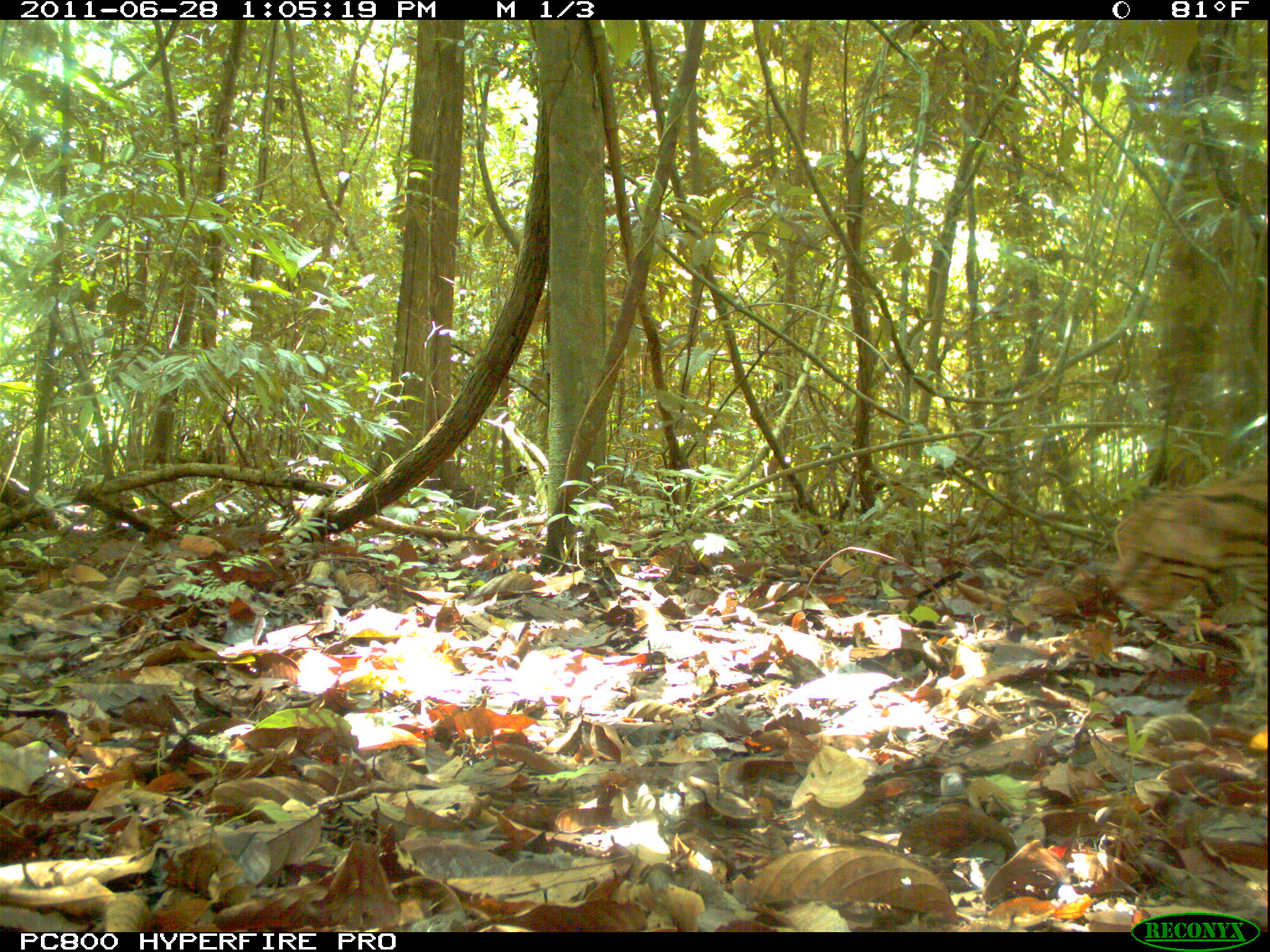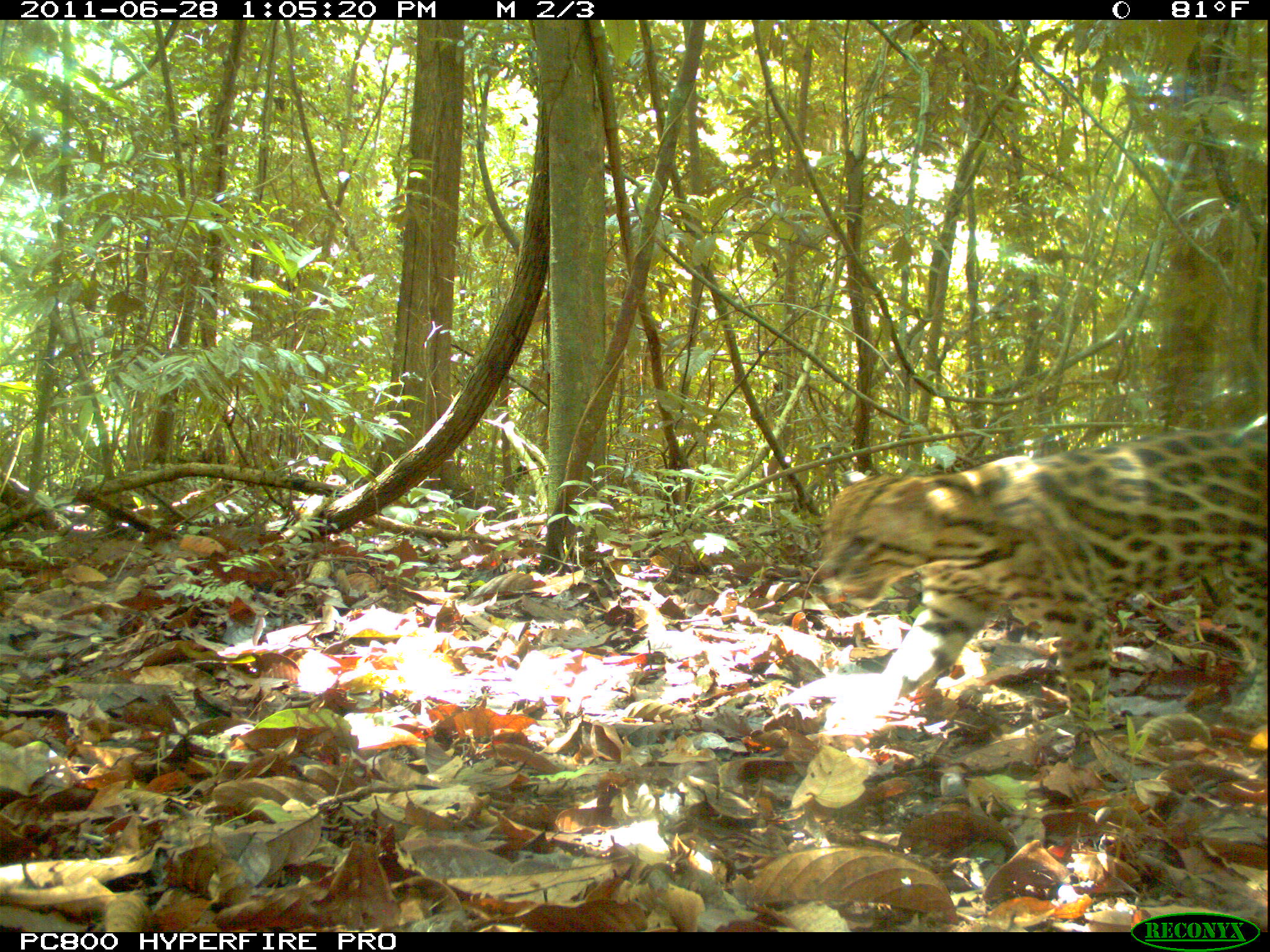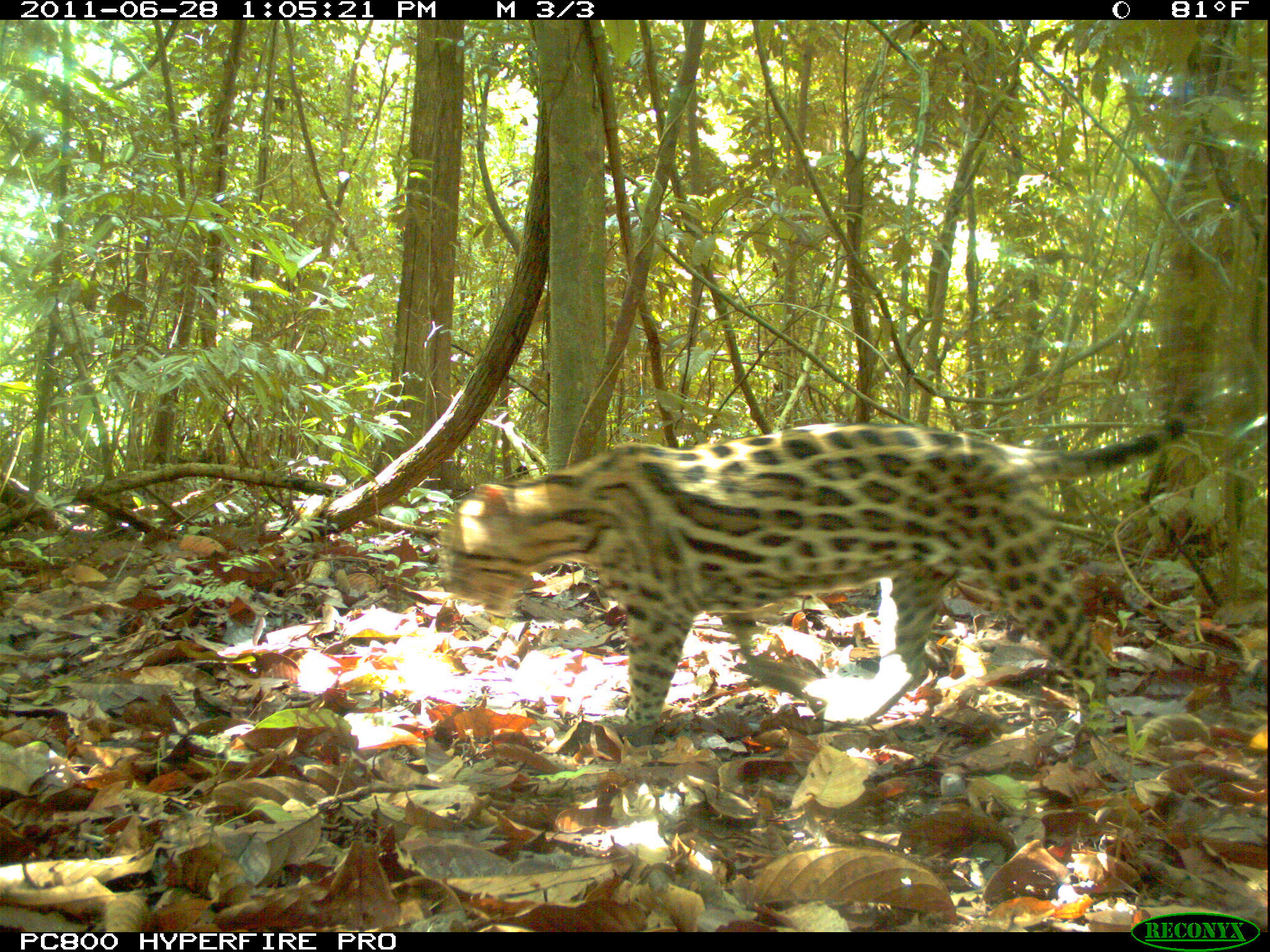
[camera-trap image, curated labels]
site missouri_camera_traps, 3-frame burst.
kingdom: Animalia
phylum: Chordata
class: Mammalia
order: Carnivora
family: Felidae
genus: Leopardus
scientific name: Leopardus pardalis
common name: ocelot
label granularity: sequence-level